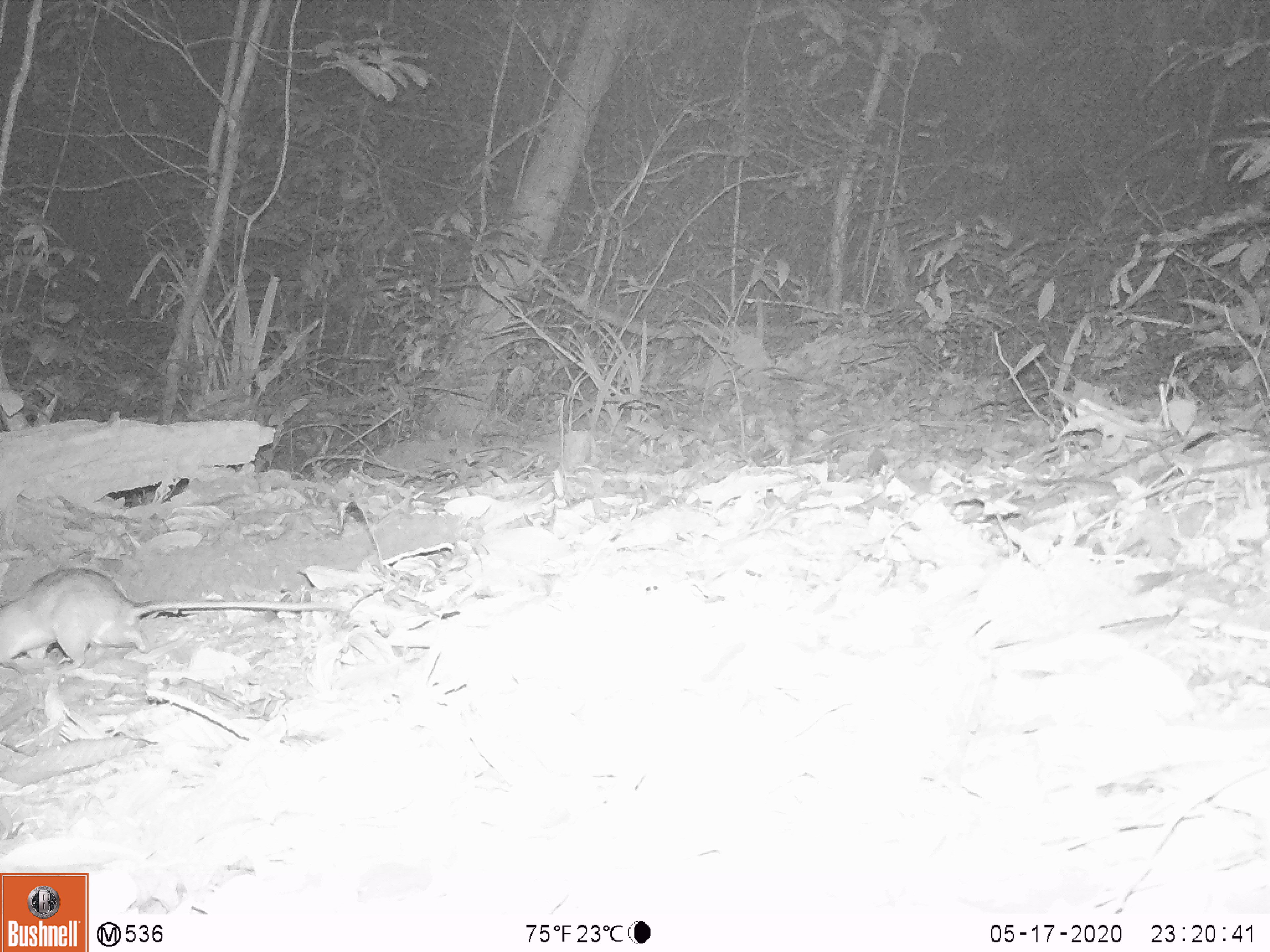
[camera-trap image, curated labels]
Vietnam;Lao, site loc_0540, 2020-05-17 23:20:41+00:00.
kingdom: Animalia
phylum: Chordata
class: Mammalia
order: Rodentia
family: Muridae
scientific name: Muridae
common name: old-world mice and rats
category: unidentified murid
Unidentified murid (old-world mice and rats) (Muridae). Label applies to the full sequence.